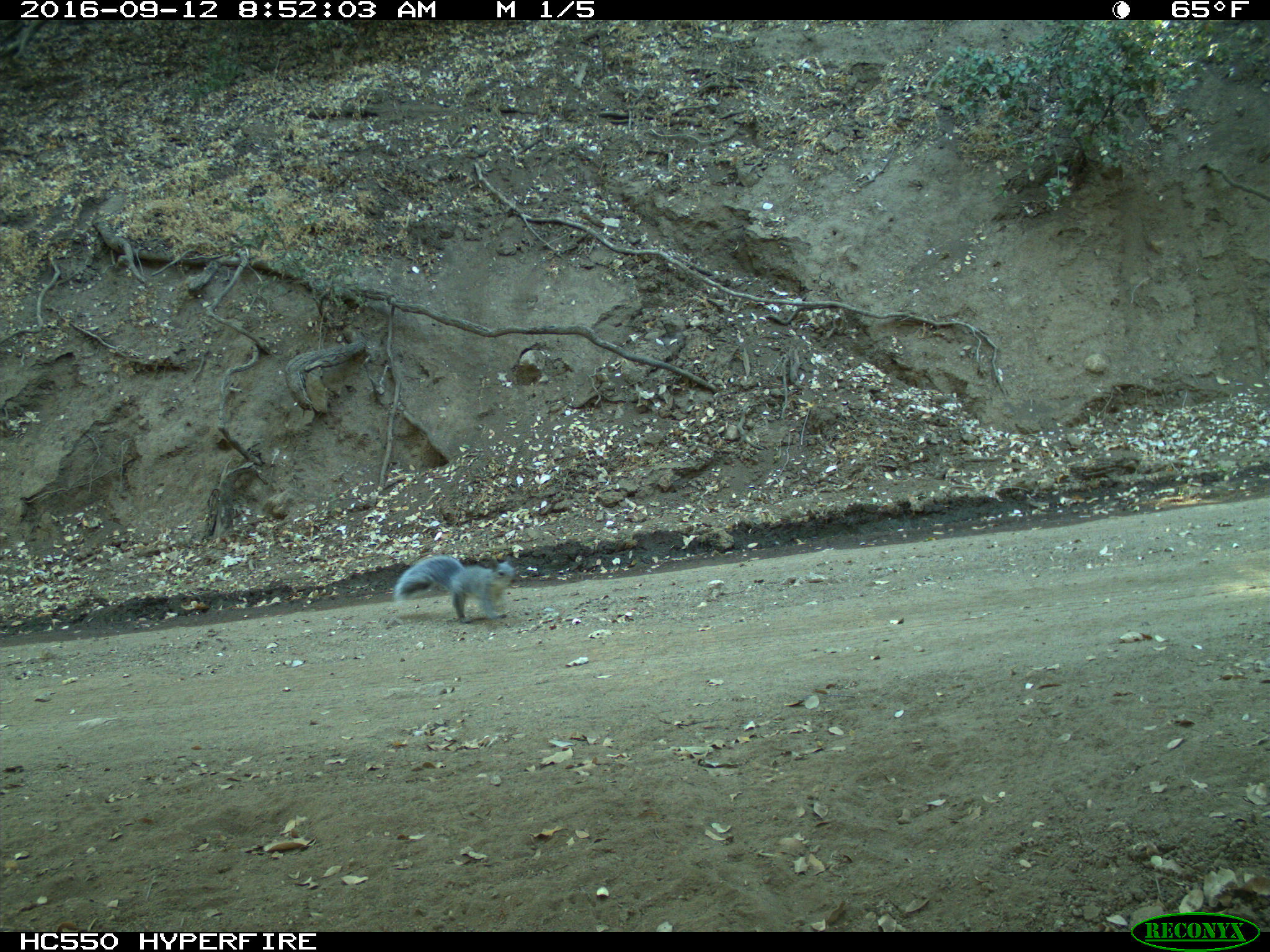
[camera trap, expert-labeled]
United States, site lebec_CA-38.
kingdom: Animalia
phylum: Chordata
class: Mammalia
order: Rodentia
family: Sciuridae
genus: Sciurus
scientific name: Sciurus carolinensis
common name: eastern gray squirrel